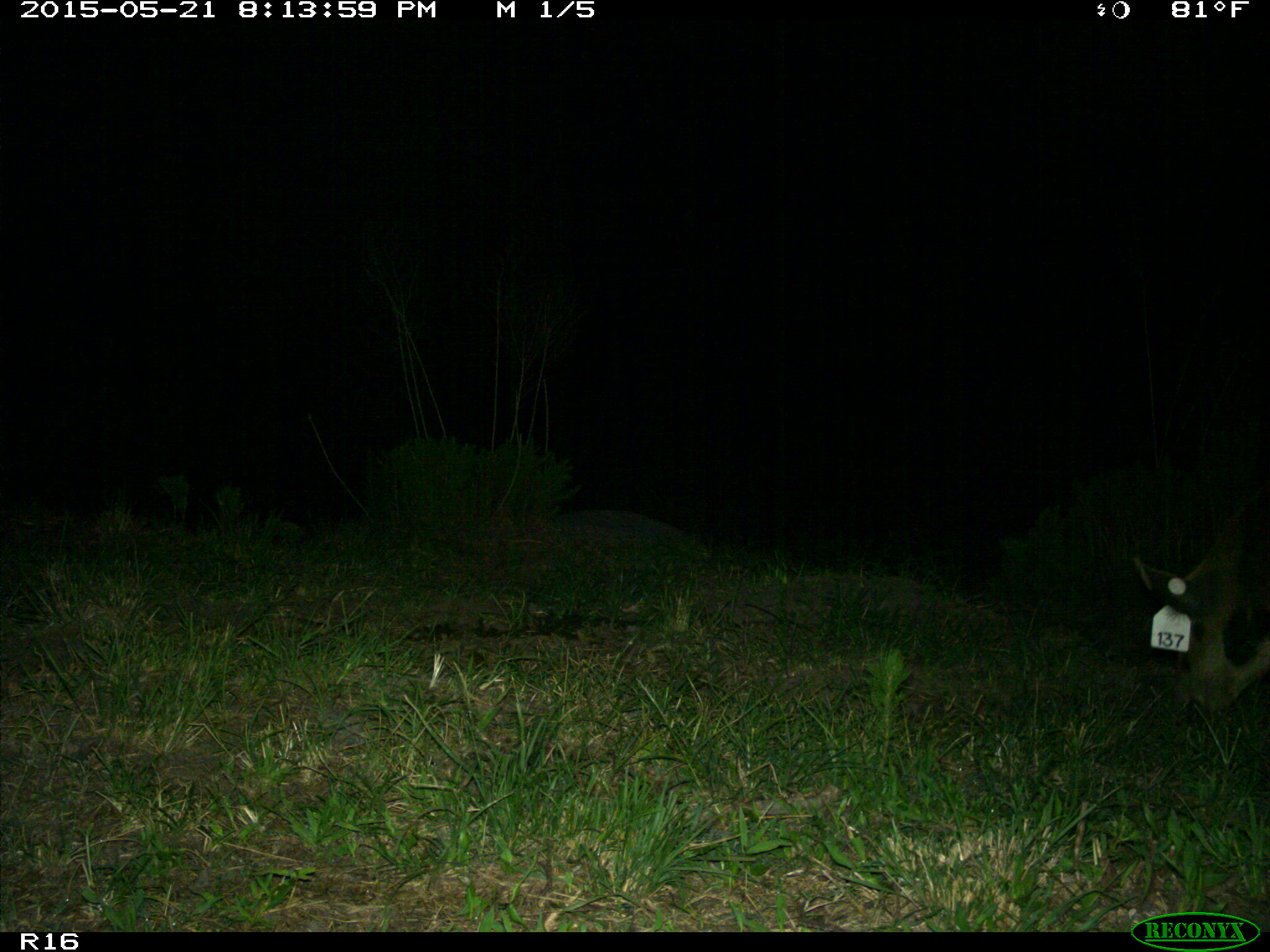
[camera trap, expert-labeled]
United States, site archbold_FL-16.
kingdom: Animalia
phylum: Chordata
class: Mammalia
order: Artiodactyla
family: Suidae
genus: Sus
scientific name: Sus scrofa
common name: wild boar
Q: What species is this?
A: Sus scrofa (wild boar).